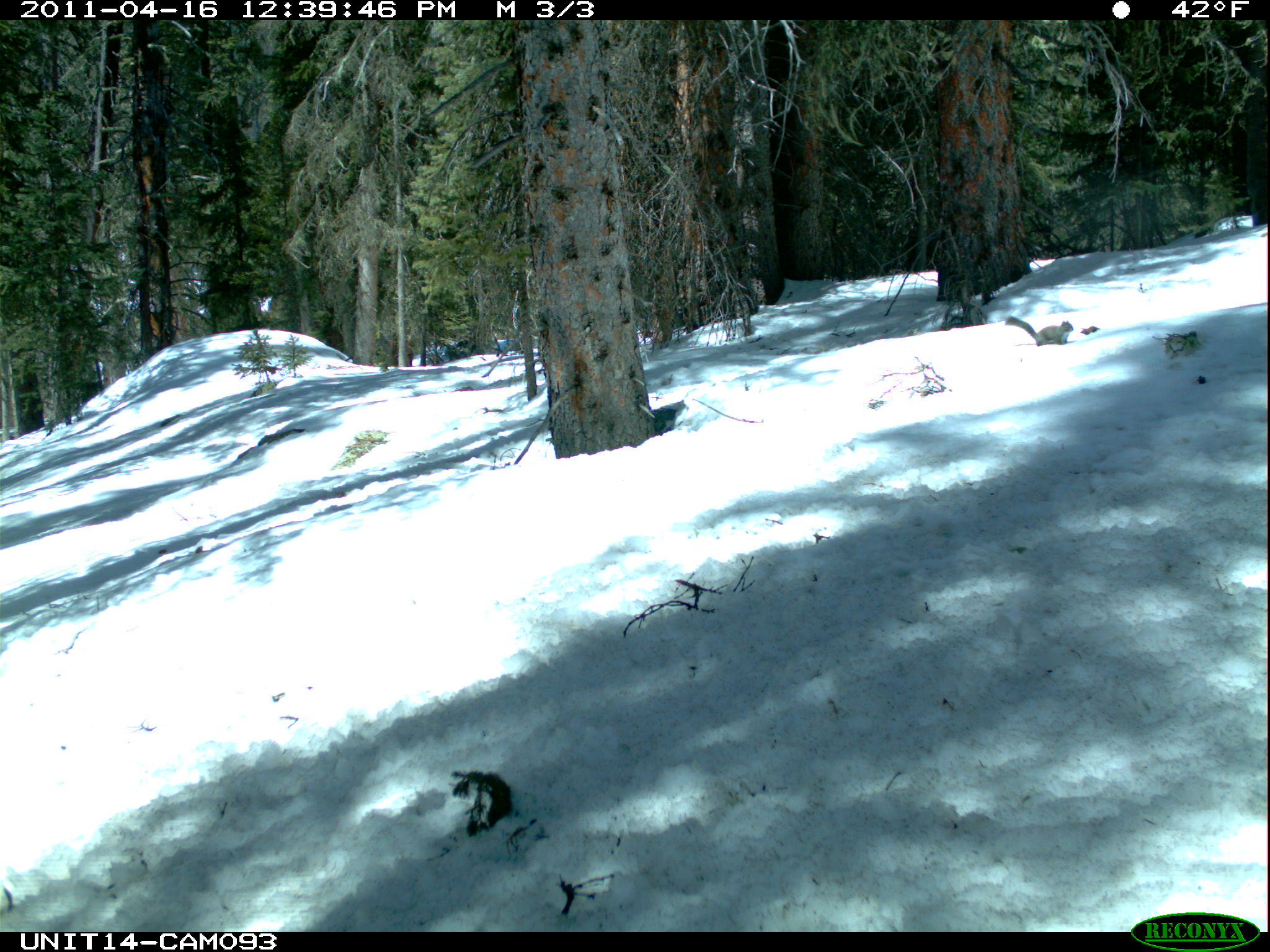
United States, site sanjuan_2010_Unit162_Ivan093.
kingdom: Animalia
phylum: Chordata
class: Mammalia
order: Rodentia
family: Sciuridae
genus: Tamiasciurus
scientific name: Tamiasciurus hudsonicus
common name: american red squirrel